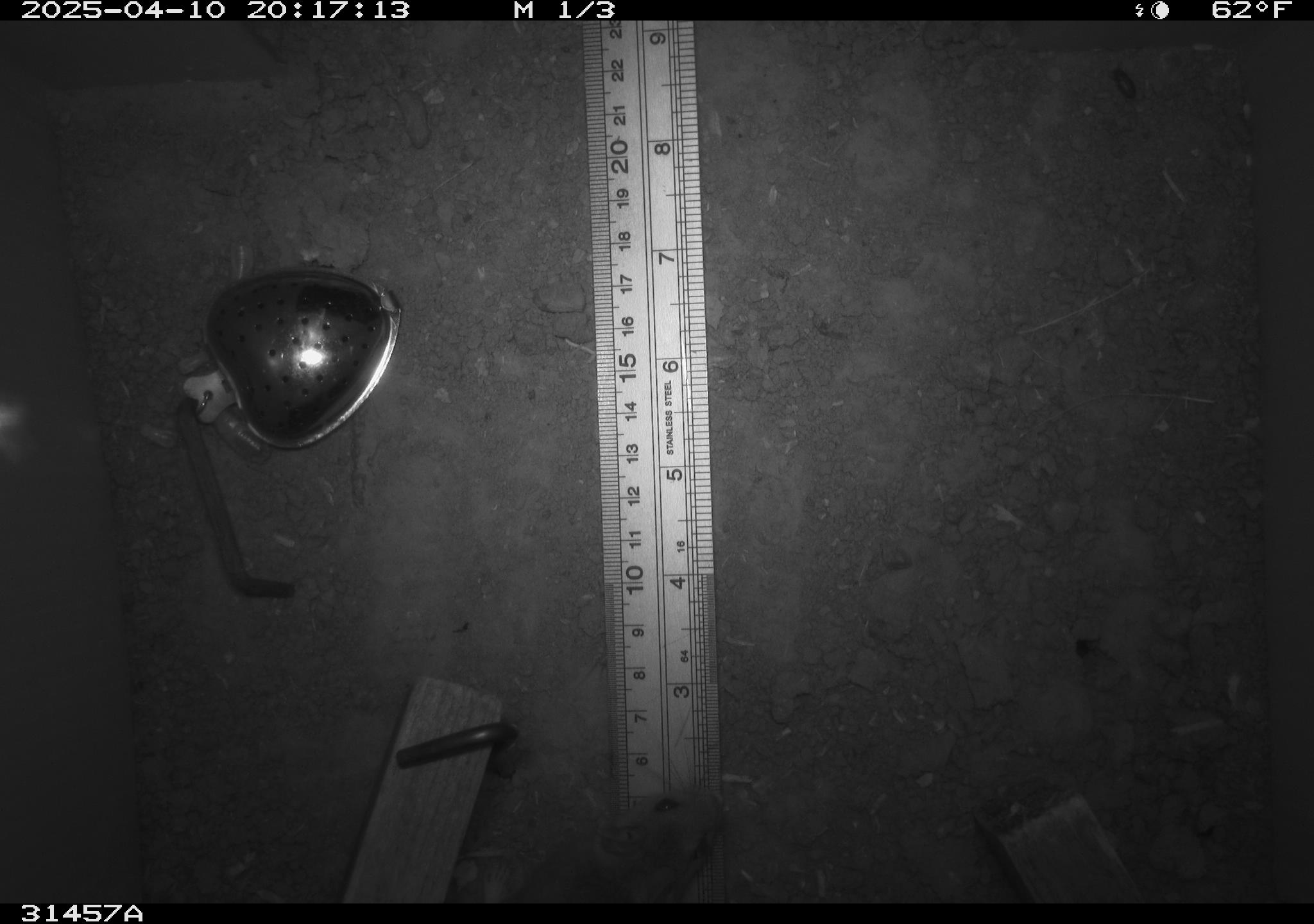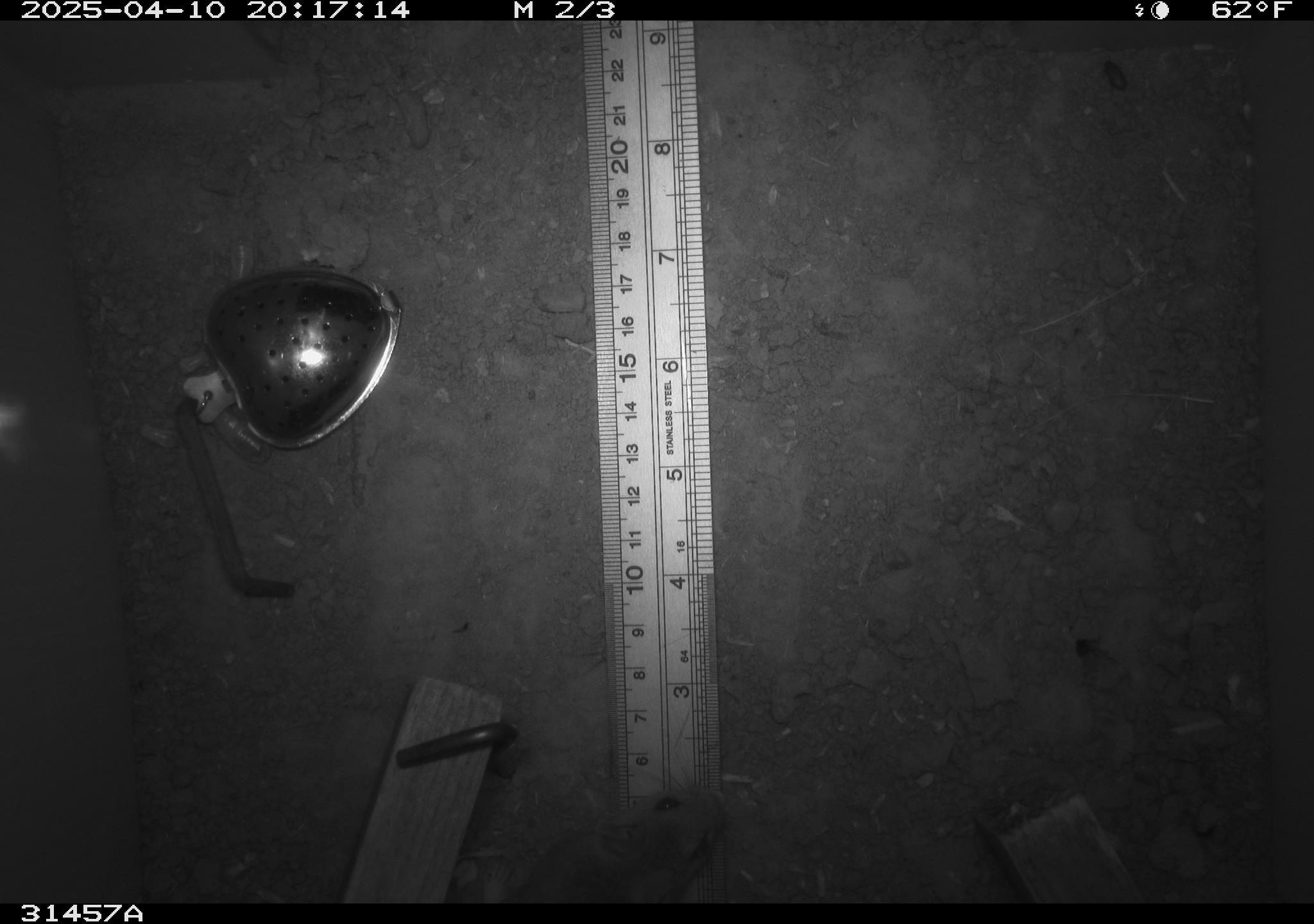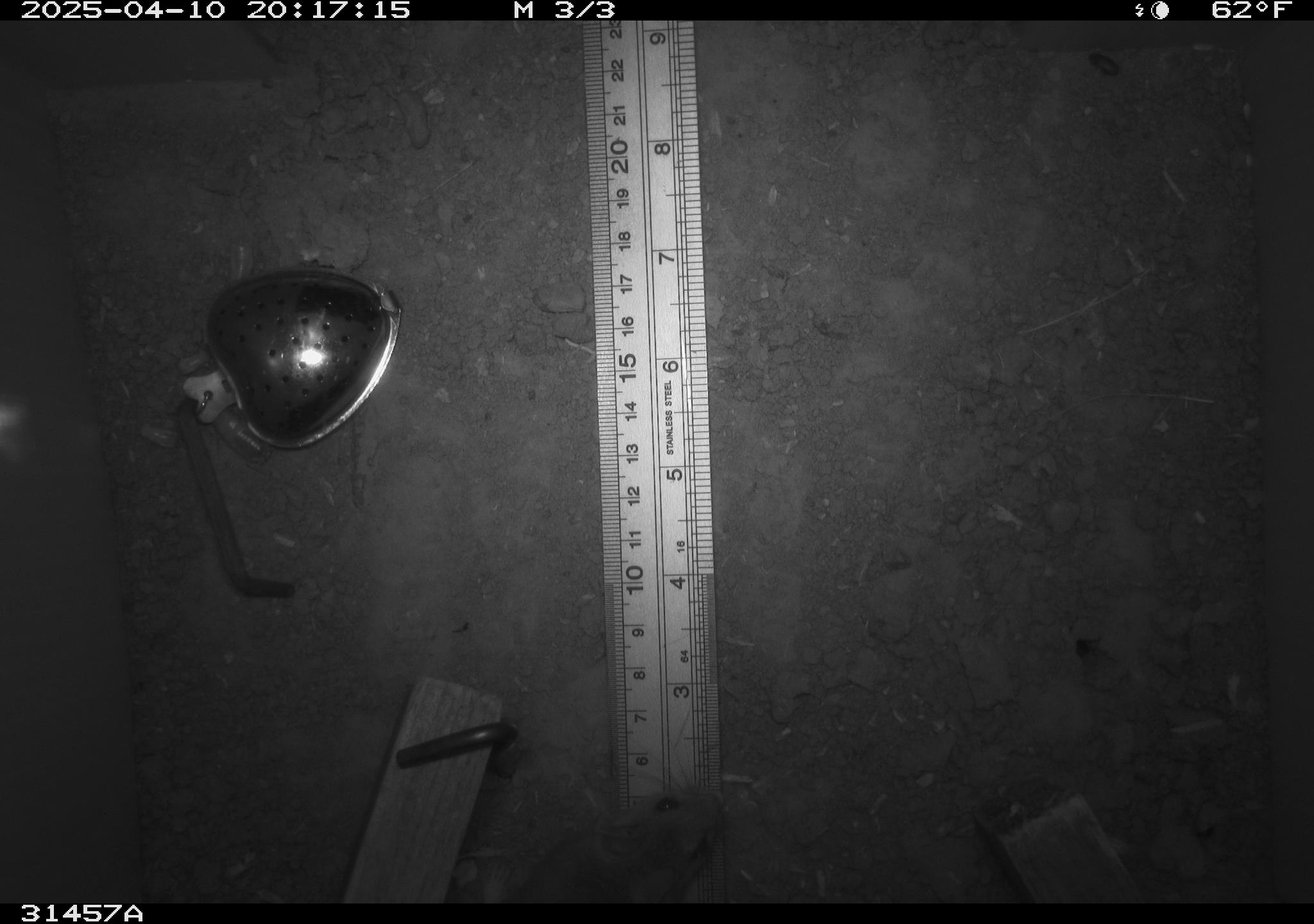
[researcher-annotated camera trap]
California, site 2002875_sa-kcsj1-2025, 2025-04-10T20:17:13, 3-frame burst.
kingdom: Animalia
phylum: Chordata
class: Mammalia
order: Rodentia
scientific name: Rodentia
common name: rodent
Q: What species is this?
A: Rodent (Rodentia).